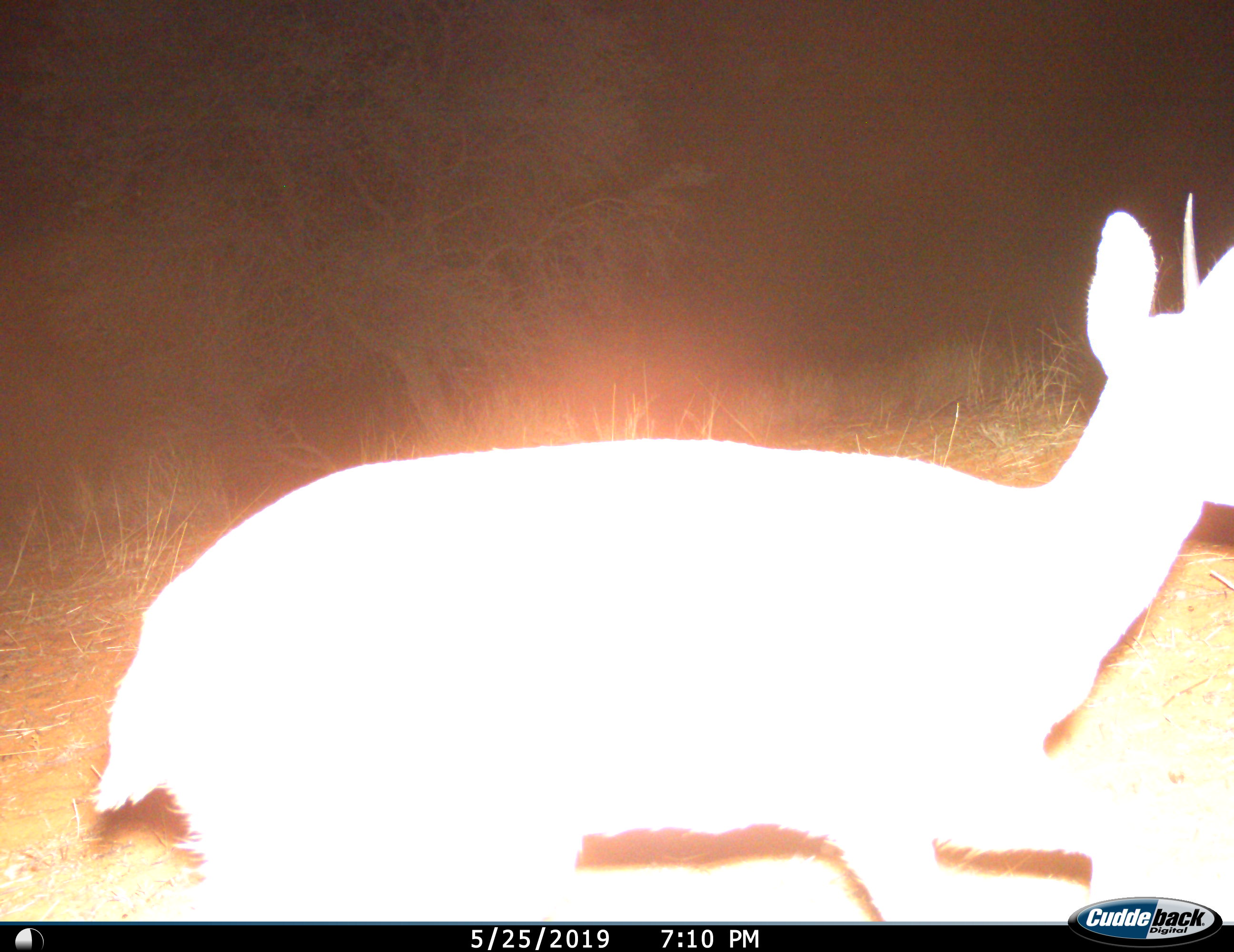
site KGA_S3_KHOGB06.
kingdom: Animalia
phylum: Chordata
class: Mammalia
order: Artiodactyla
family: Bovidae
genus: Raphicerus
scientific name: Raphicerus campestris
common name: steenbok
Steenbok (Raphicerus campestris), count 1. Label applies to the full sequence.